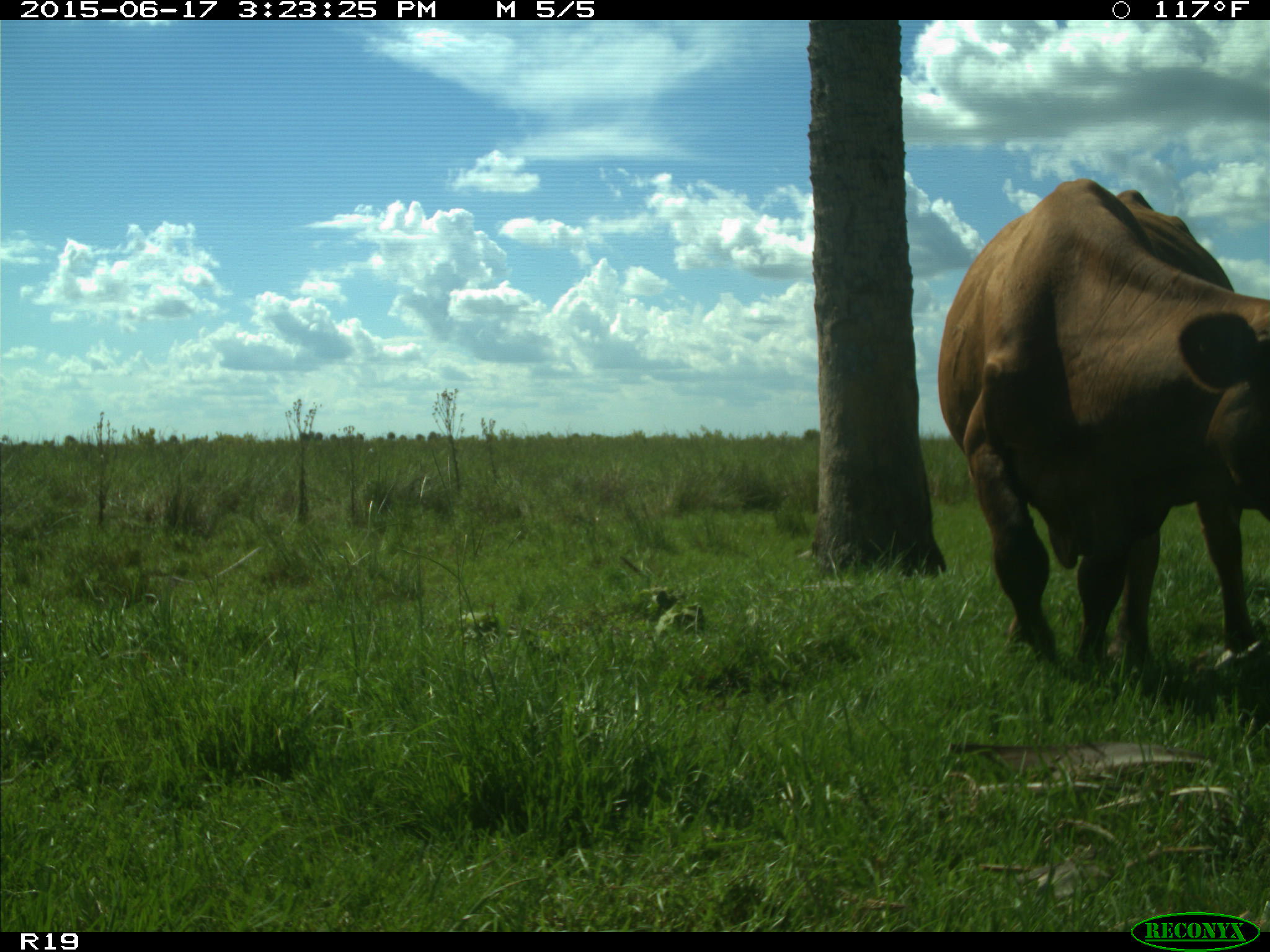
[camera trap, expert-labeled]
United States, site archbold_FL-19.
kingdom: Animalia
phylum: Chordata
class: Mammalia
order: Artiodactyla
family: Bovidae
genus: Bos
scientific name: Bos taurus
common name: domestic cow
Bos taurus (domestic cow).